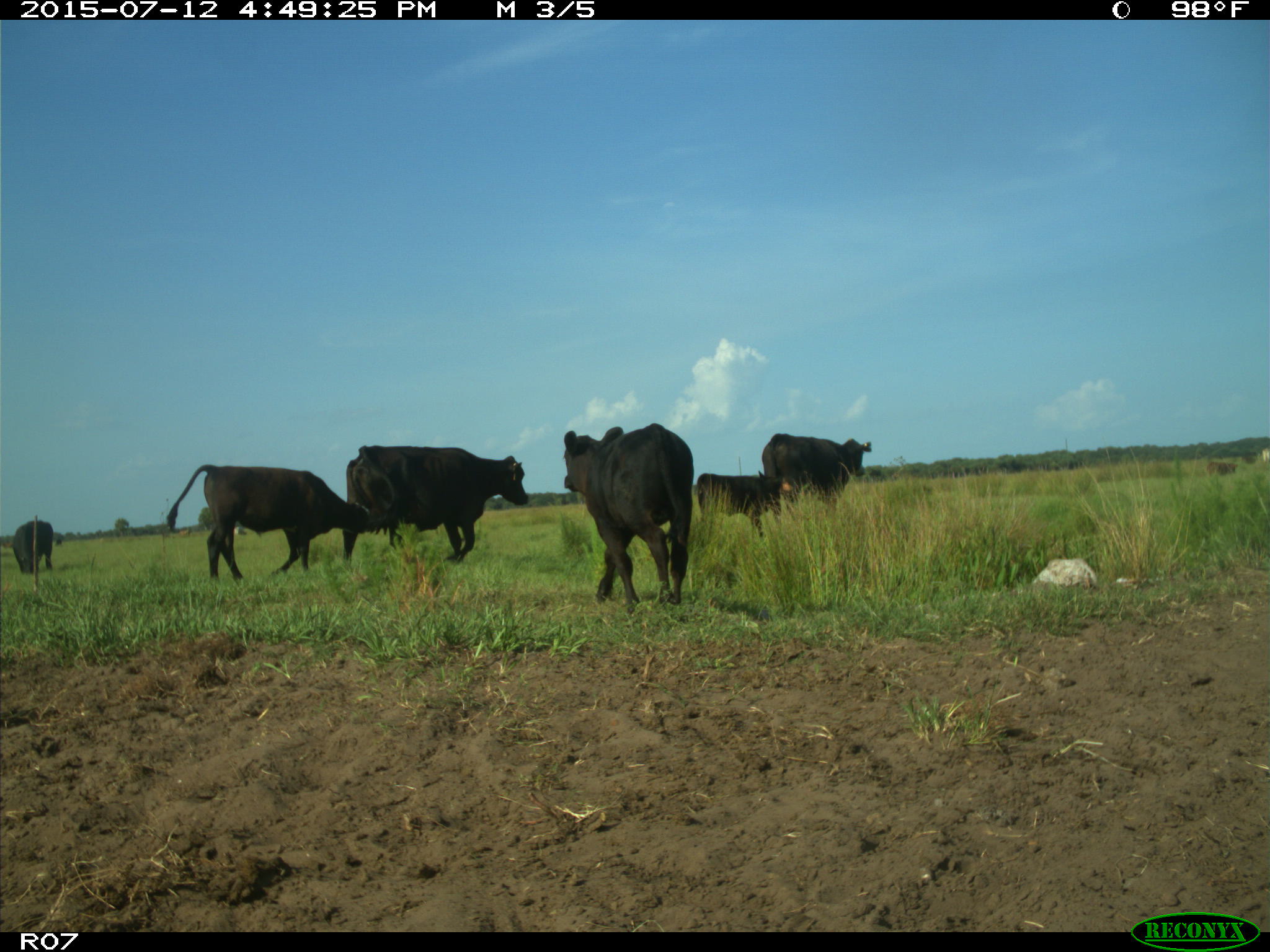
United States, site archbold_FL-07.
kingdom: Animalia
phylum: Chordata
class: Mammalia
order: Artiodactyla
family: Bovidae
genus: Bos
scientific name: Bos taurus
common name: domestic cow